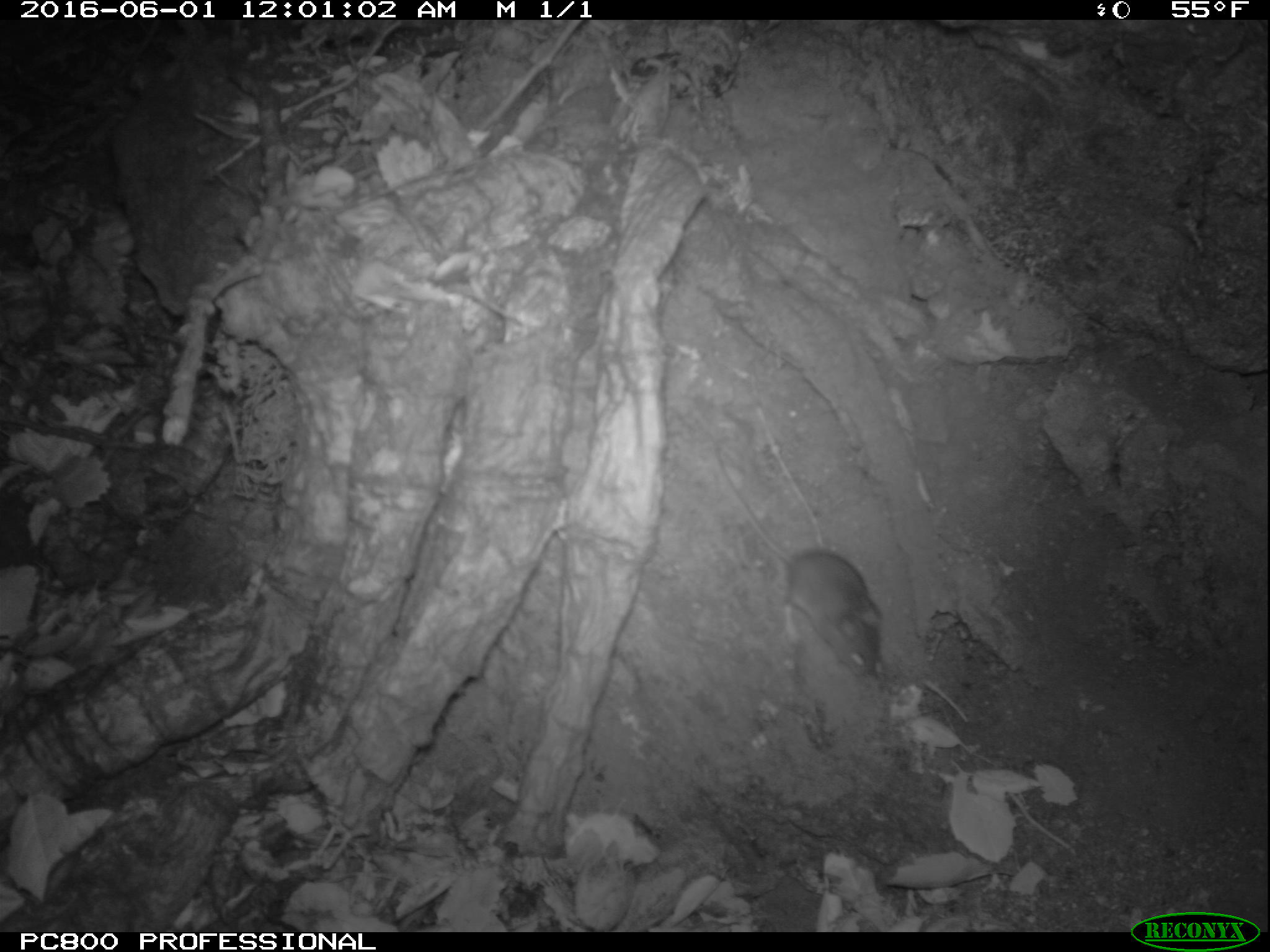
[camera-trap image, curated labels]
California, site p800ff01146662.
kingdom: Animalia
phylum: Chordata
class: Mammalia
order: Rodentia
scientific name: Rodentia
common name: rodent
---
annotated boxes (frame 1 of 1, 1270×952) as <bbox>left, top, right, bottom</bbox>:
rodent: <bbox>711, 434, 886, 674</bbox>